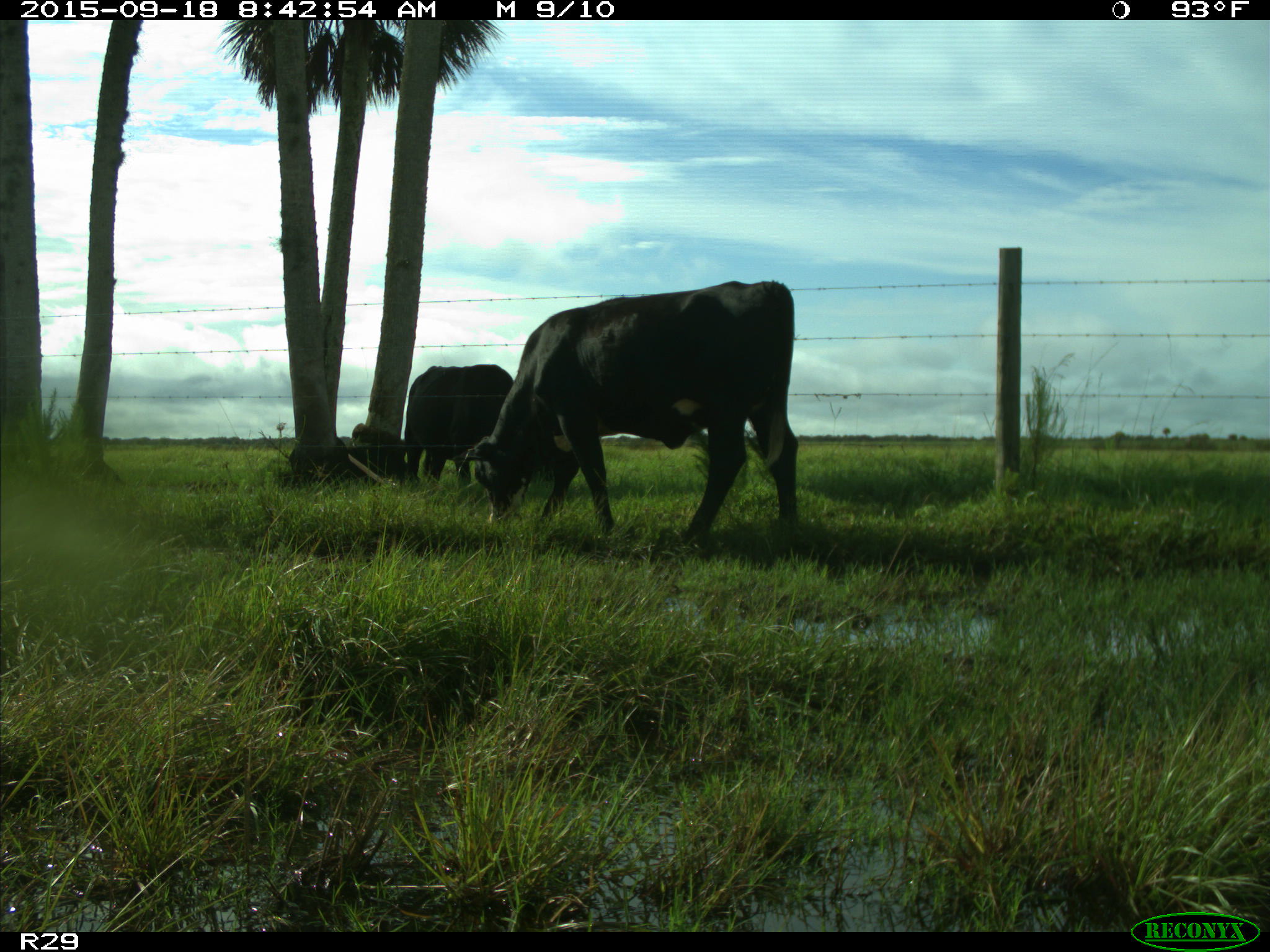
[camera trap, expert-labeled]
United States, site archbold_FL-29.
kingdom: Animalia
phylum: Chordata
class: Mammalia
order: Artiodactyla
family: Bovidae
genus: Bos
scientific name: Bos taurus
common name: domestic cow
Bos taurus (domestic cow).